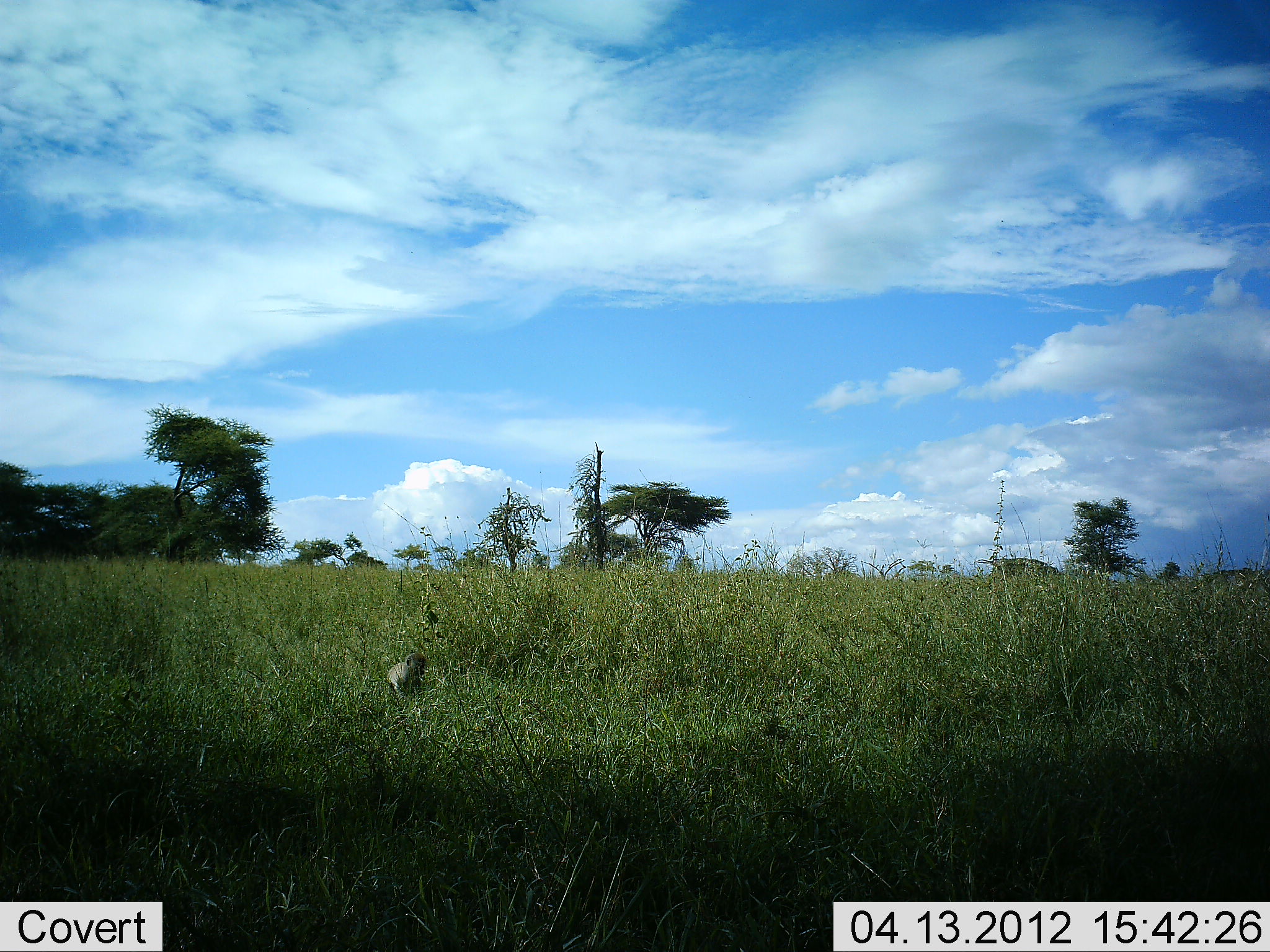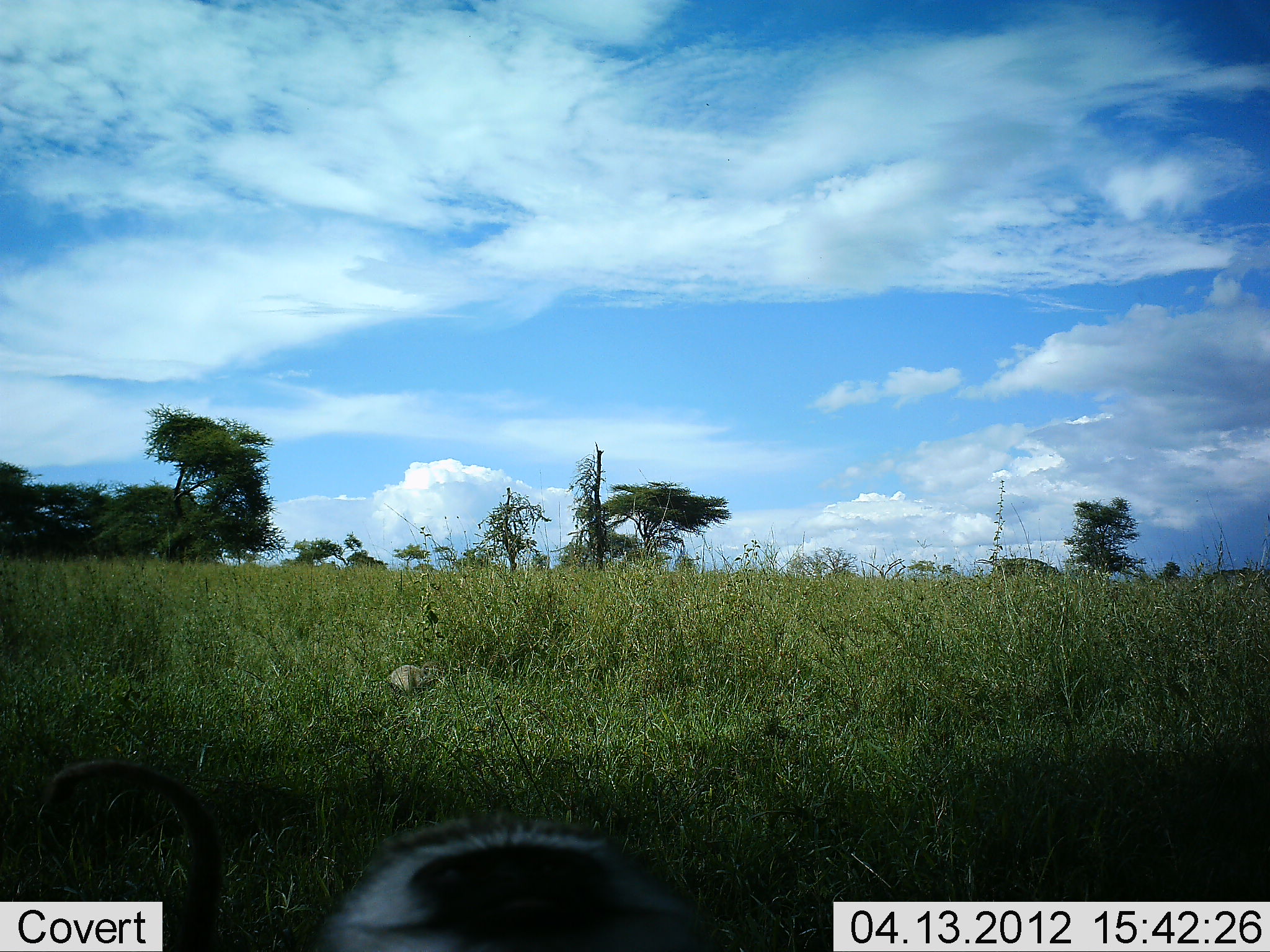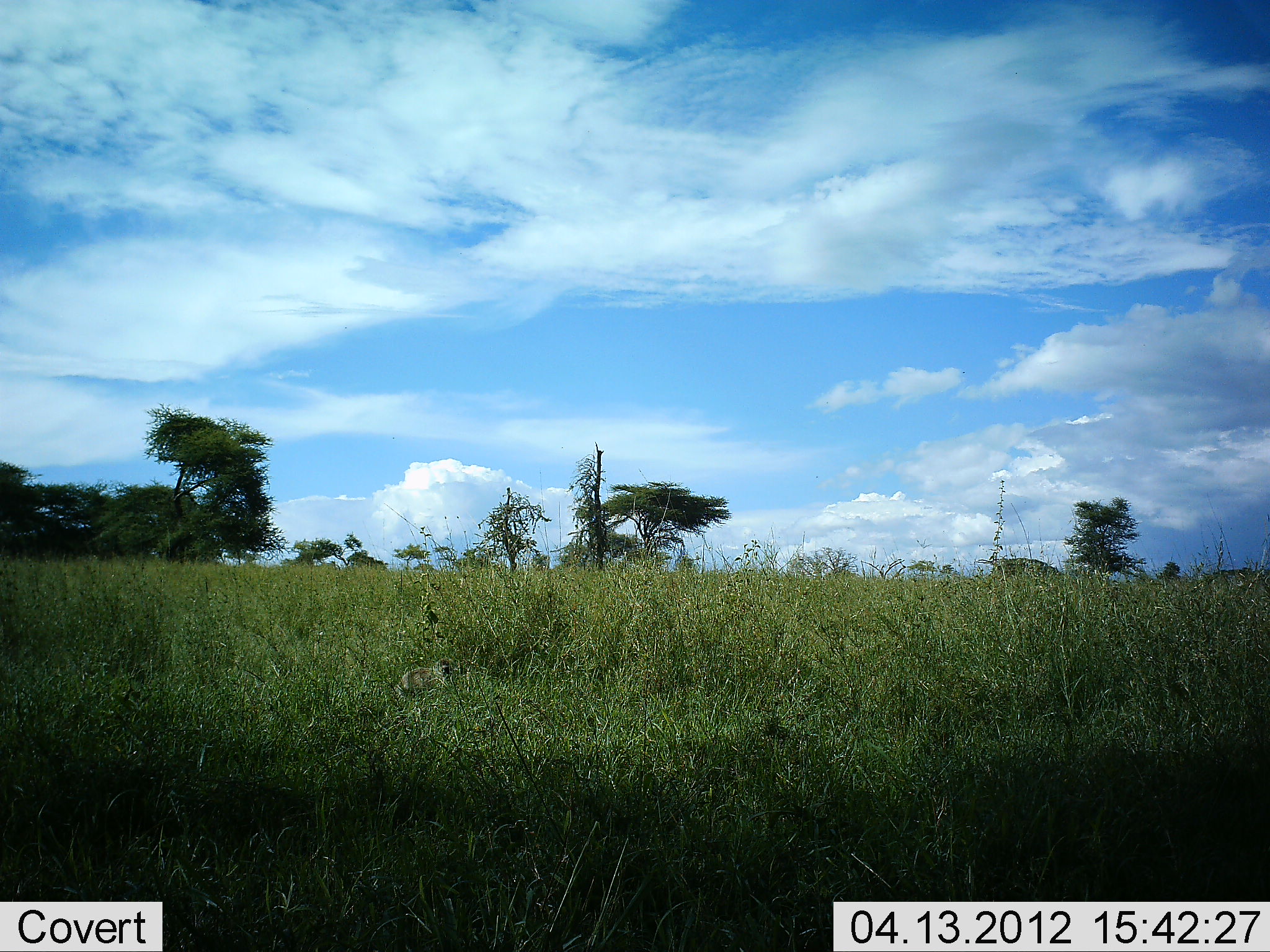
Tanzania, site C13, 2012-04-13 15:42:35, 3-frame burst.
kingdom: Animalia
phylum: Chordata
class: Mammalia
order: Primates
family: Cercopithecidae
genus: Chlorocebus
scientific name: Chlorocebus pygerythrus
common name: vervet monkey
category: monkeyvervet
Monkeyvervet (vervet monkey) (Chlorocebus pygerythrus), count 2. Behavior (volunteer vote fractions): standing 17%, resting 0%, moving 67%, interacting 8%. Young present (vote fraction): 0%. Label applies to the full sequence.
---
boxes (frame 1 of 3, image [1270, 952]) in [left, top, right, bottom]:
animal: [387, 651, 430, 701]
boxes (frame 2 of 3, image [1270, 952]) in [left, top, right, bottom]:
animal: [45, 757, 730, 951]; [391, 658, 434, 694]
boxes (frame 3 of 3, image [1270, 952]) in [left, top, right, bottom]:
animal: [398, 659, 452, 697]